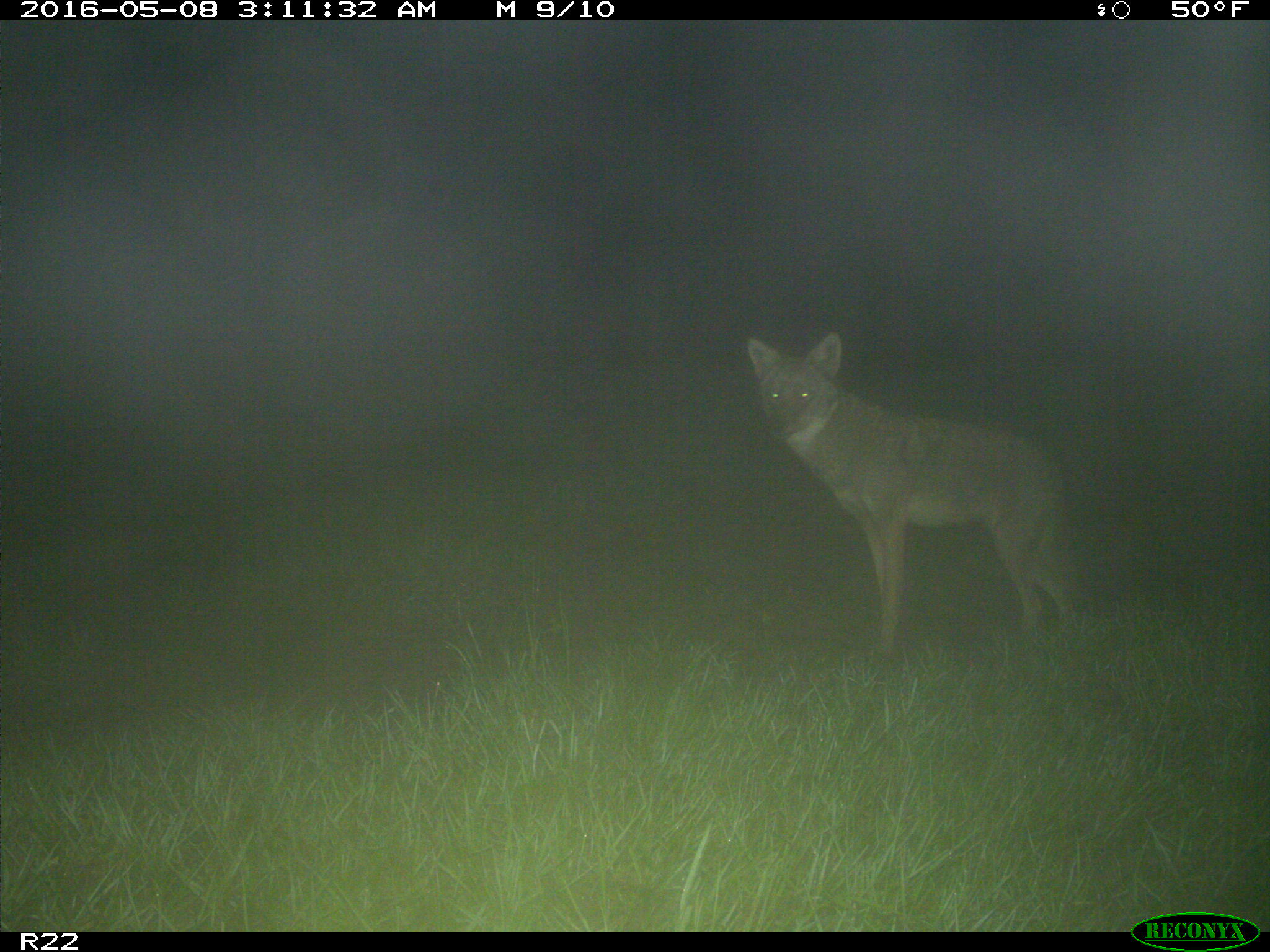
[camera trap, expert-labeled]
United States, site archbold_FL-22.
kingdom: Animalia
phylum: Chordata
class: Mammalia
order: Carnivora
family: Canidae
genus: Canis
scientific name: Canis latrans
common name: coyote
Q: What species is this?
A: Canis latrans (coyote).